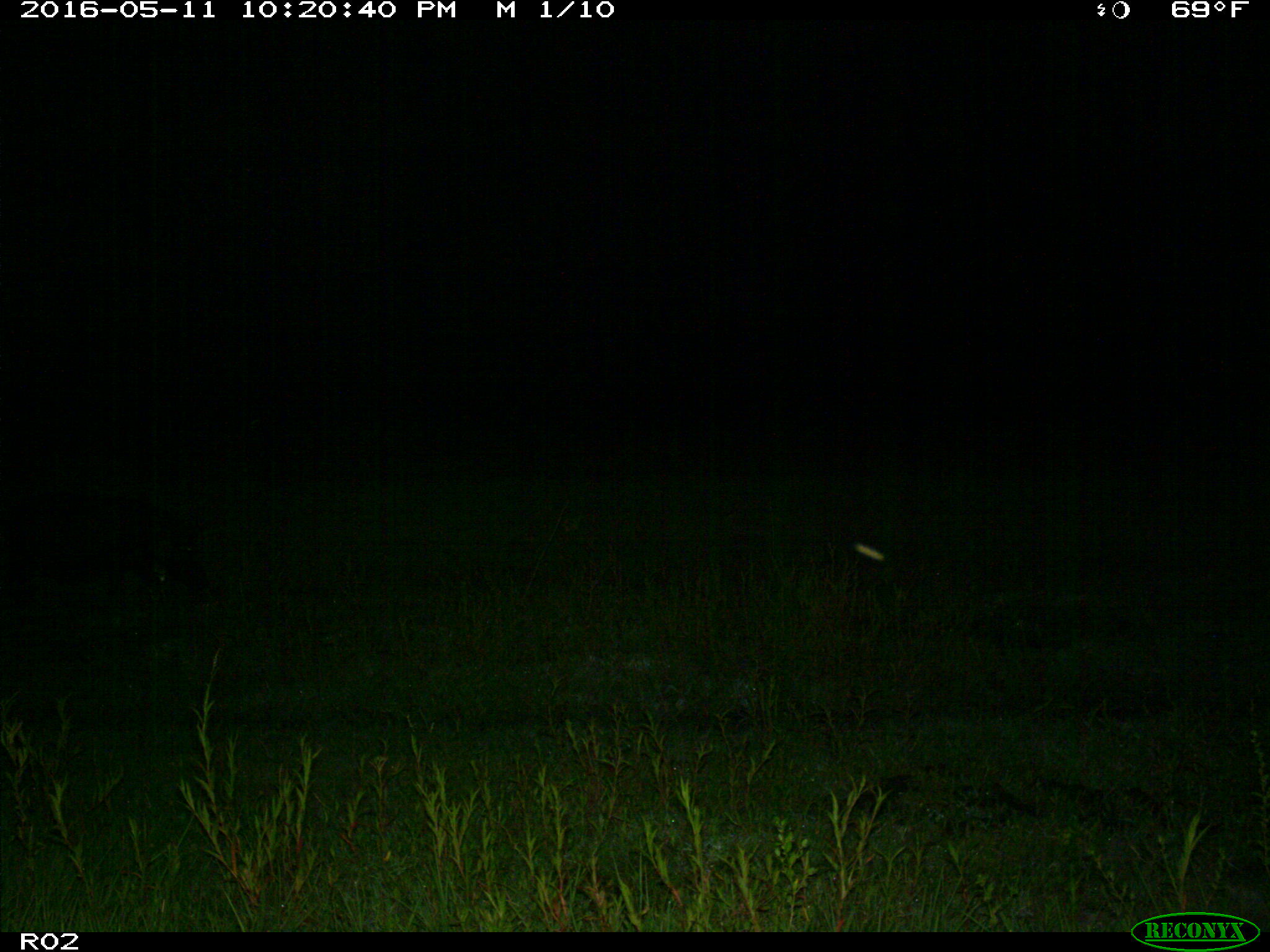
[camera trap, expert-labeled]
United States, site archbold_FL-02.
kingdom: Animalia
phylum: Chordata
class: Mammalia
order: Artiodactyla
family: Suidae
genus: Sus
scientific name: Sus scrofa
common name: wild boar